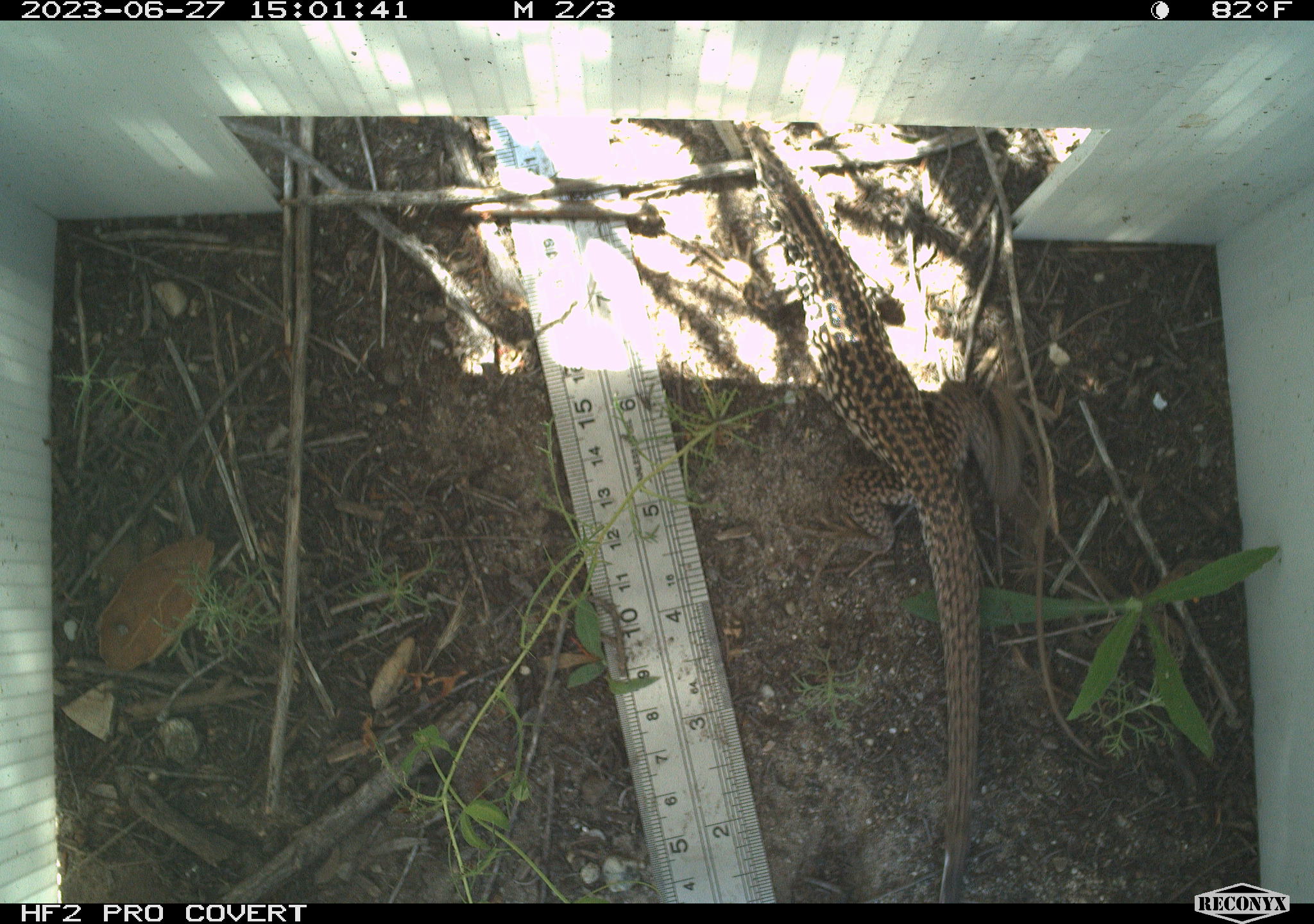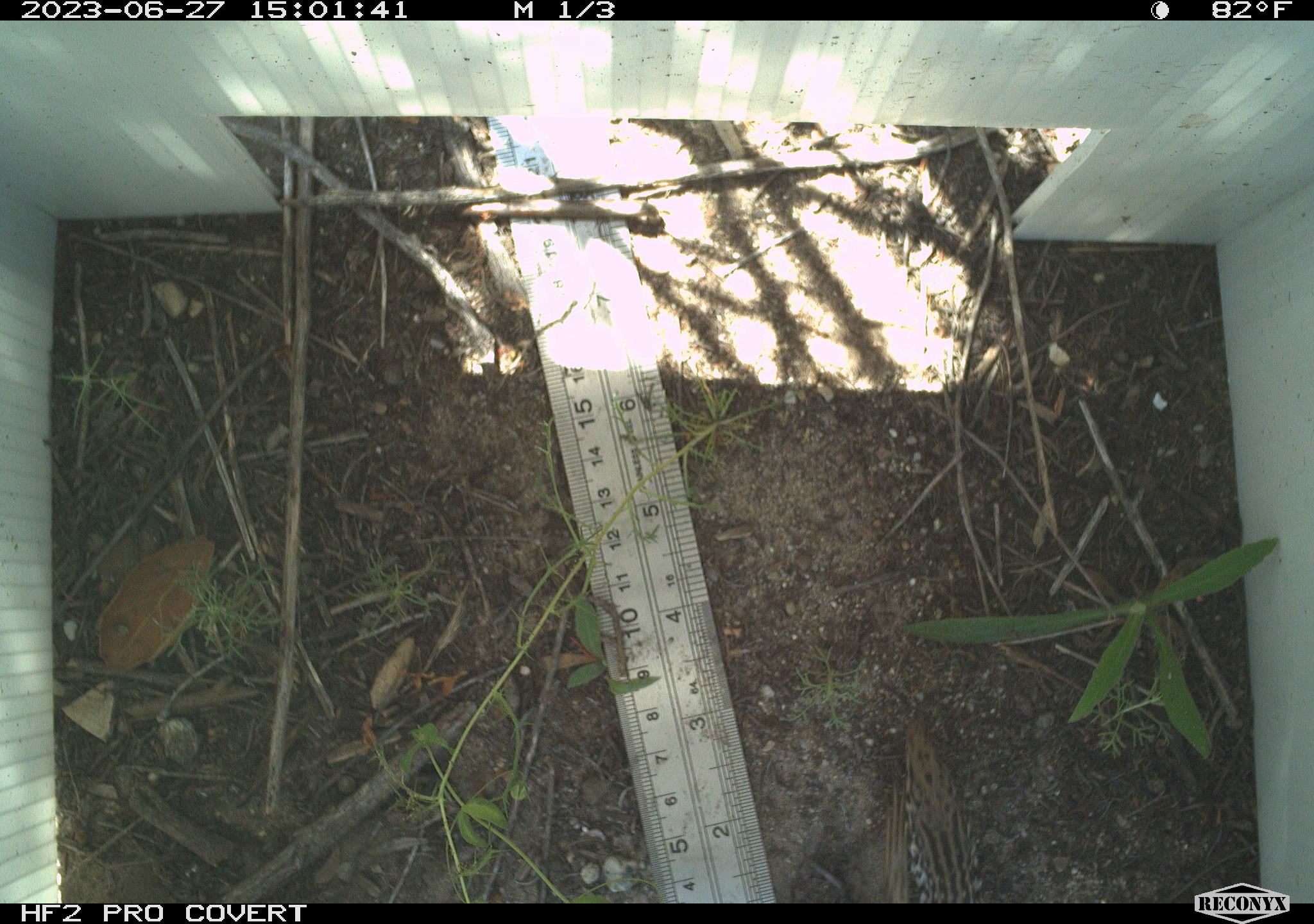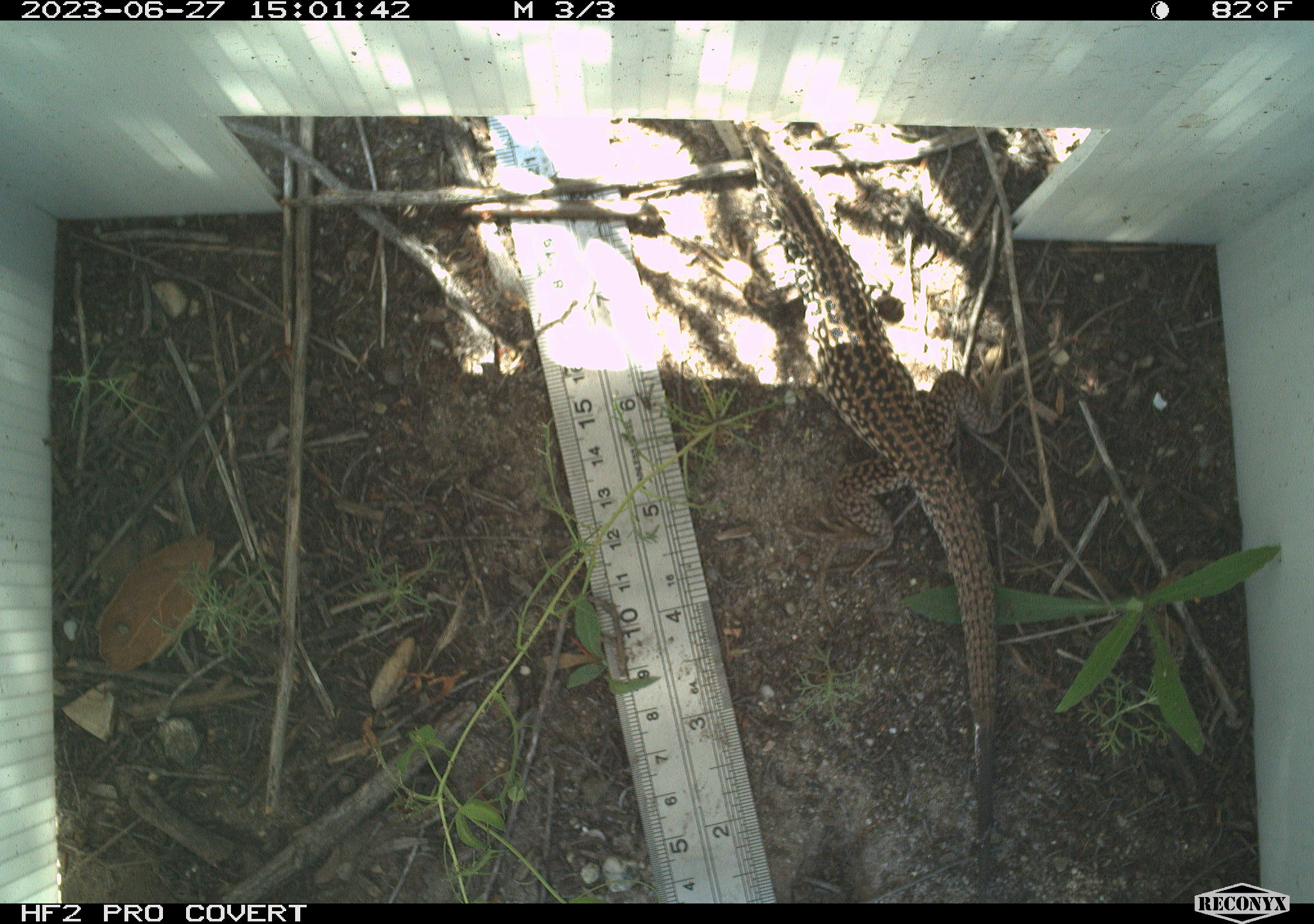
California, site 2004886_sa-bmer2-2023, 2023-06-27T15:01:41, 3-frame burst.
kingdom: Animalia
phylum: Chordata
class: Reptilia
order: Squamata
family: Teiidae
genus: Aspidoscelis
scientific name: Aspidoscelis tigris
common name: western whiptail